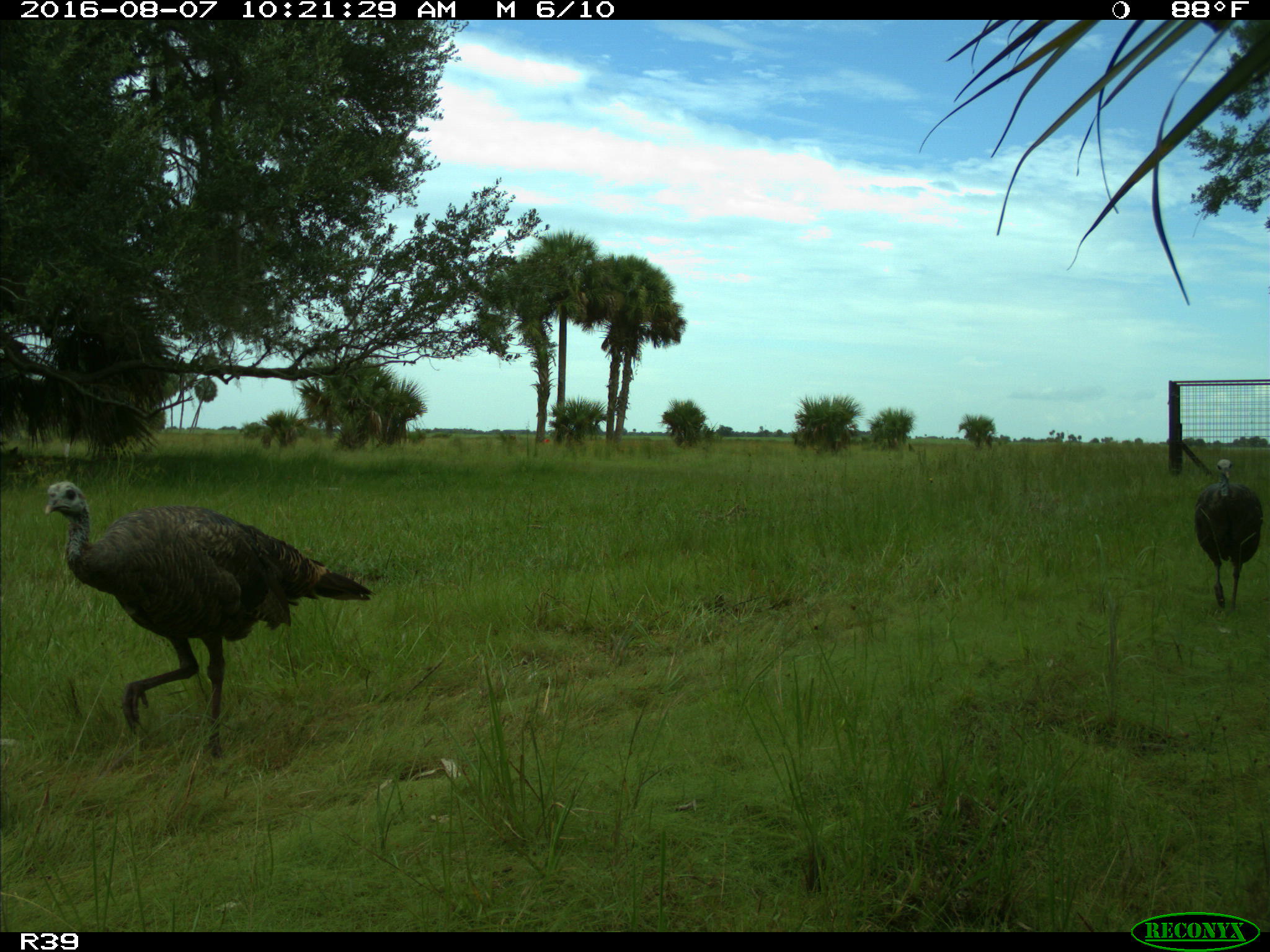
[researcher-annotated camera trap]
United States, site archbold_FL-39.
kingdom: Animalia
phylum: Chordata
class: Aves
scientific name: Aves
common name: birds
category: unidentified bird